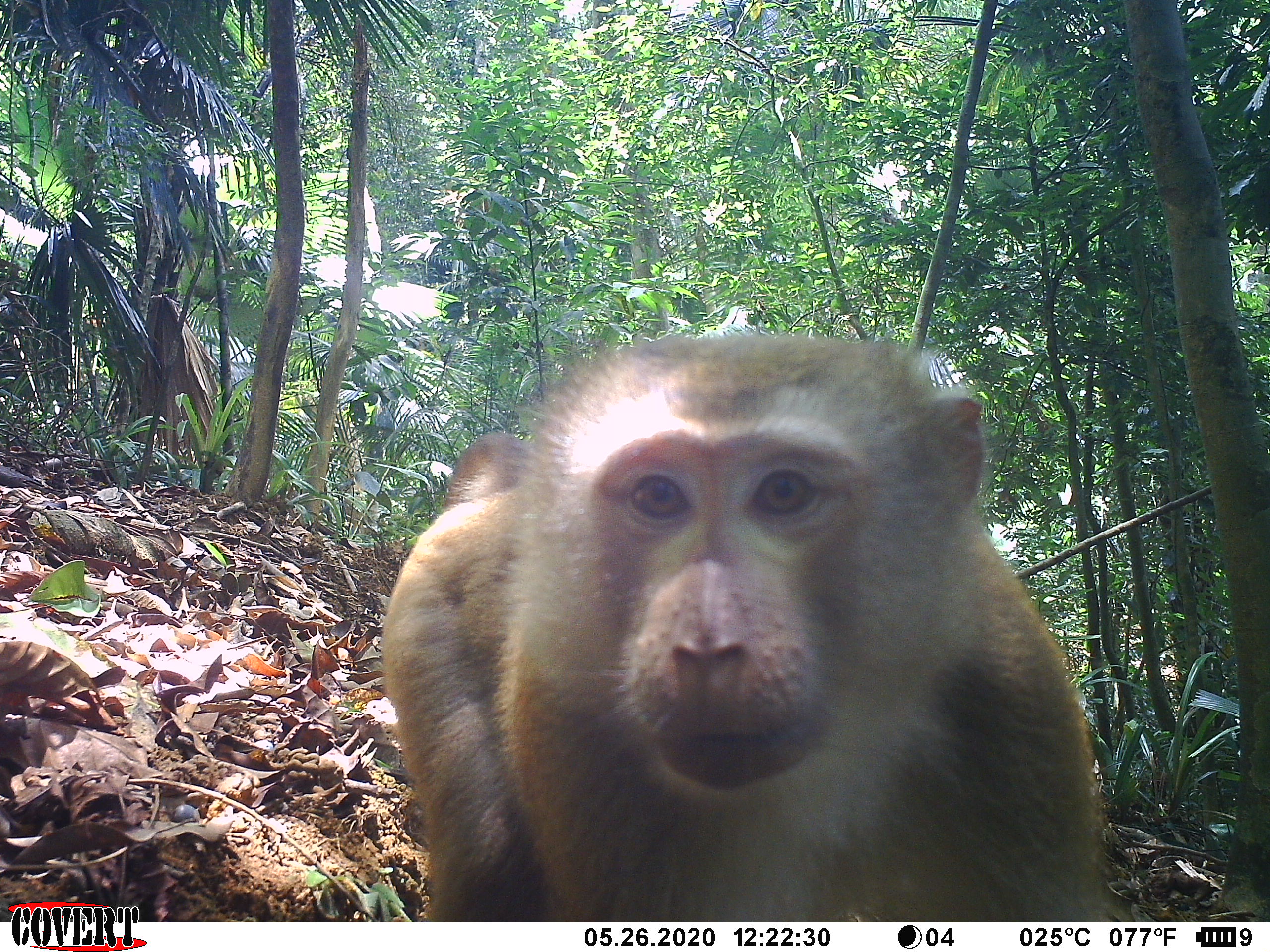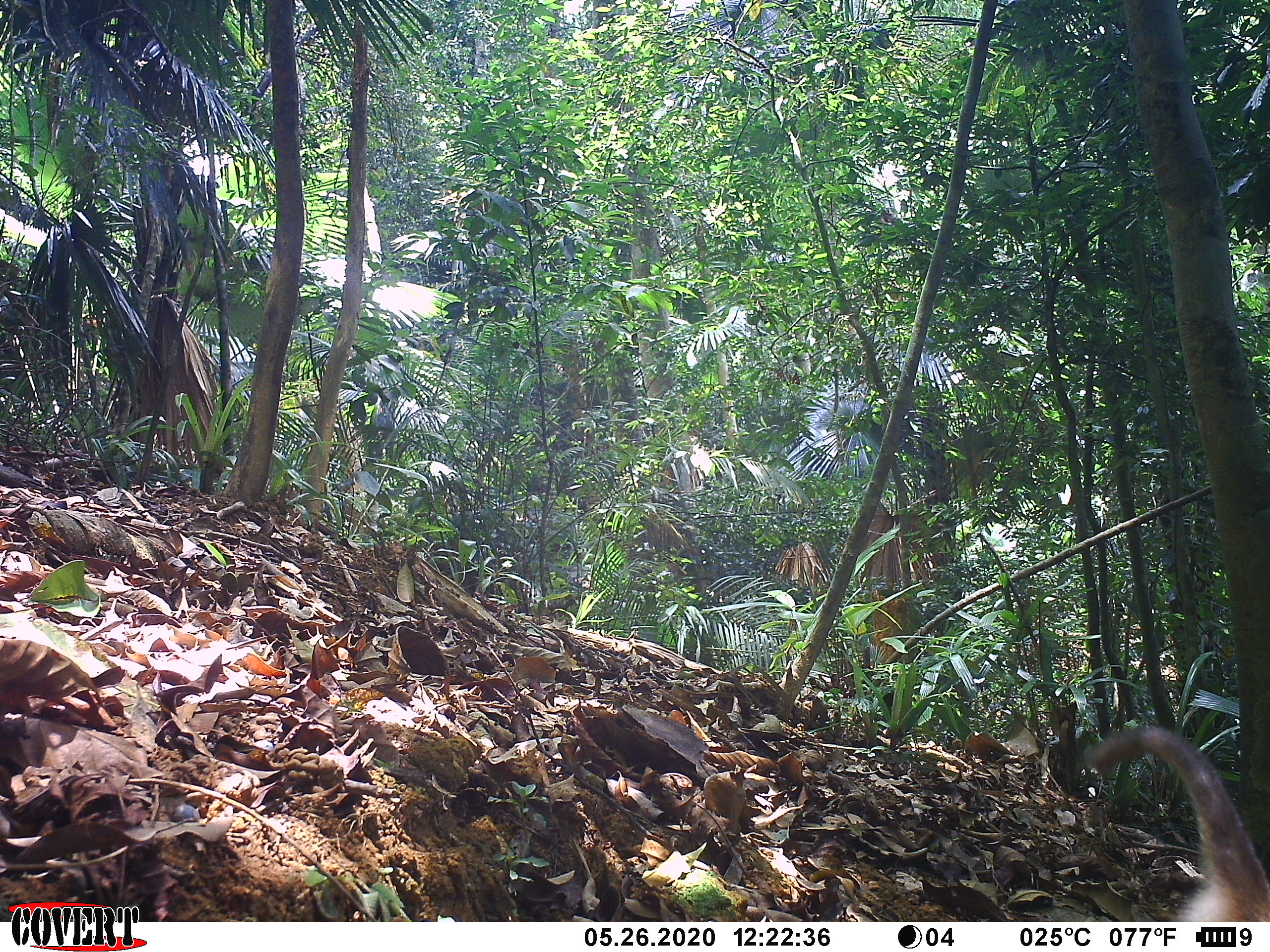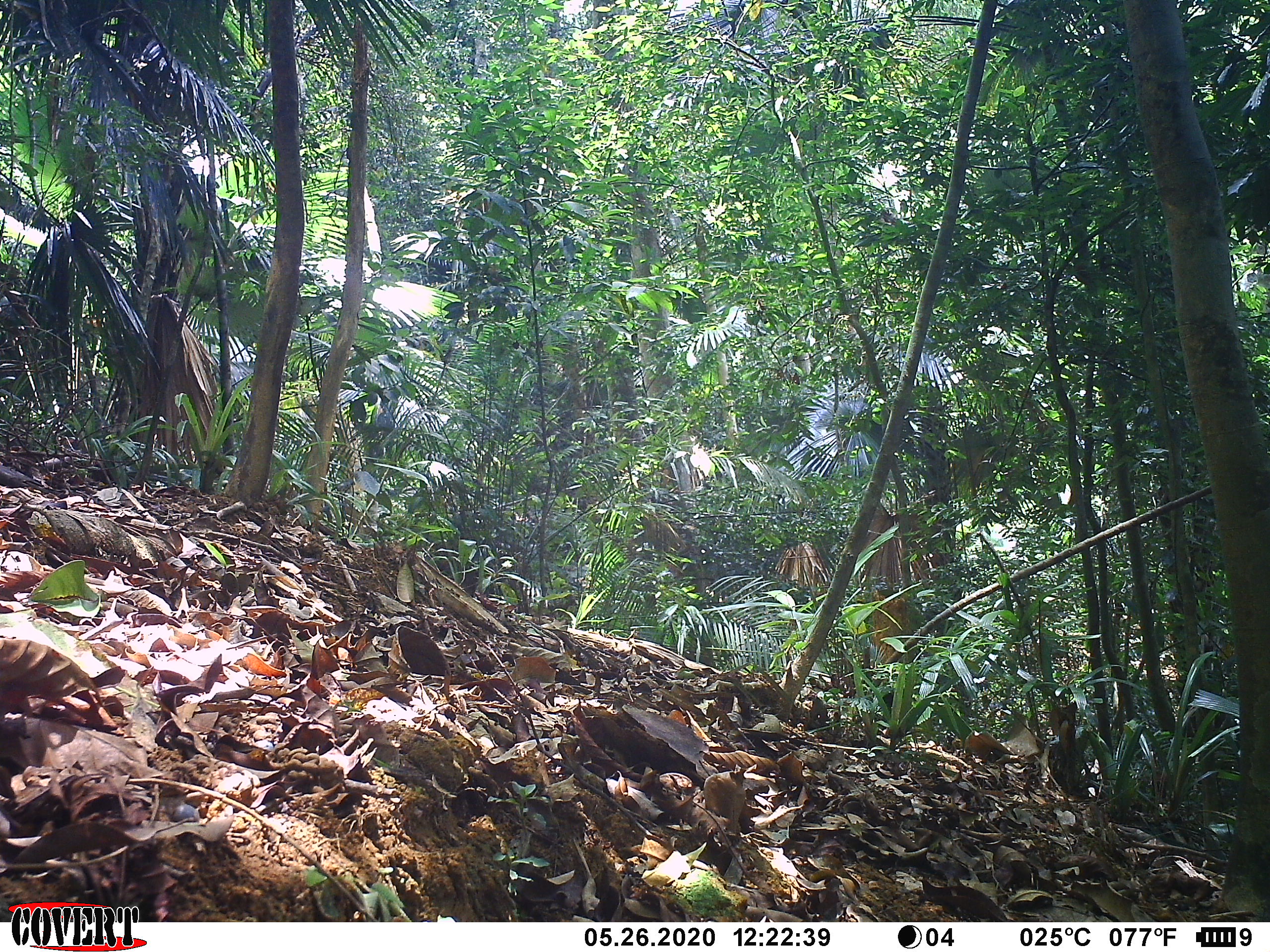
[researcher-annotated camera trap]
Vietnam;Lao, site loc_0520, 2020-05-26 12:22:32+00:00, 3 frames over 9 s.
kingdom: Animalia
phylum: Chordata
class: Mammalia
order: Primates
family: Cercopithecidae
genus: Macaca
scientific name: Macaca nemestrina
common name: pig-tailed macaque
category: pig tailed macaque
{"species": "pig tailed macaque (pig-tailed macaque) (Macaca nemestrina)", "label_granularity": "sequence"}